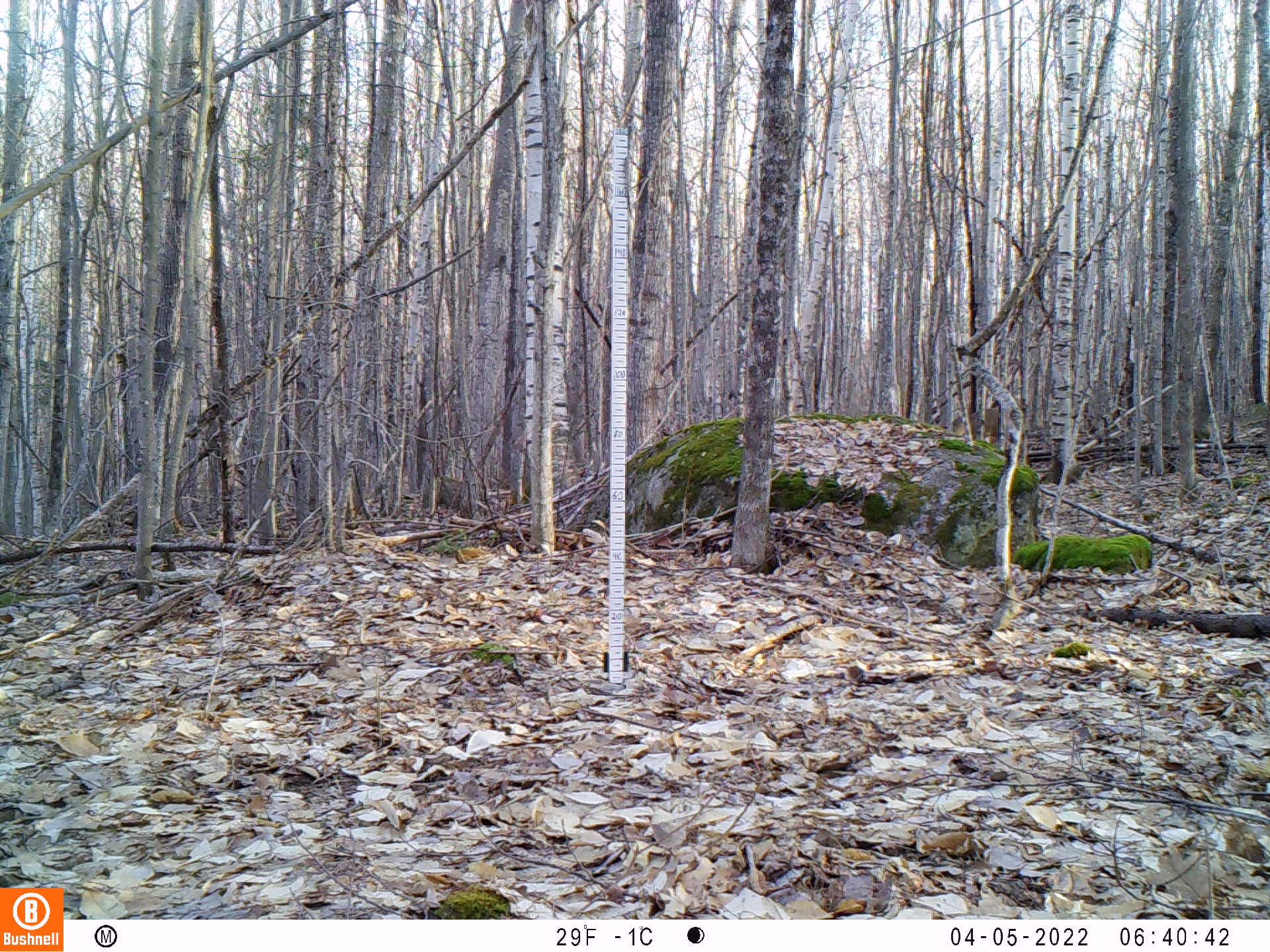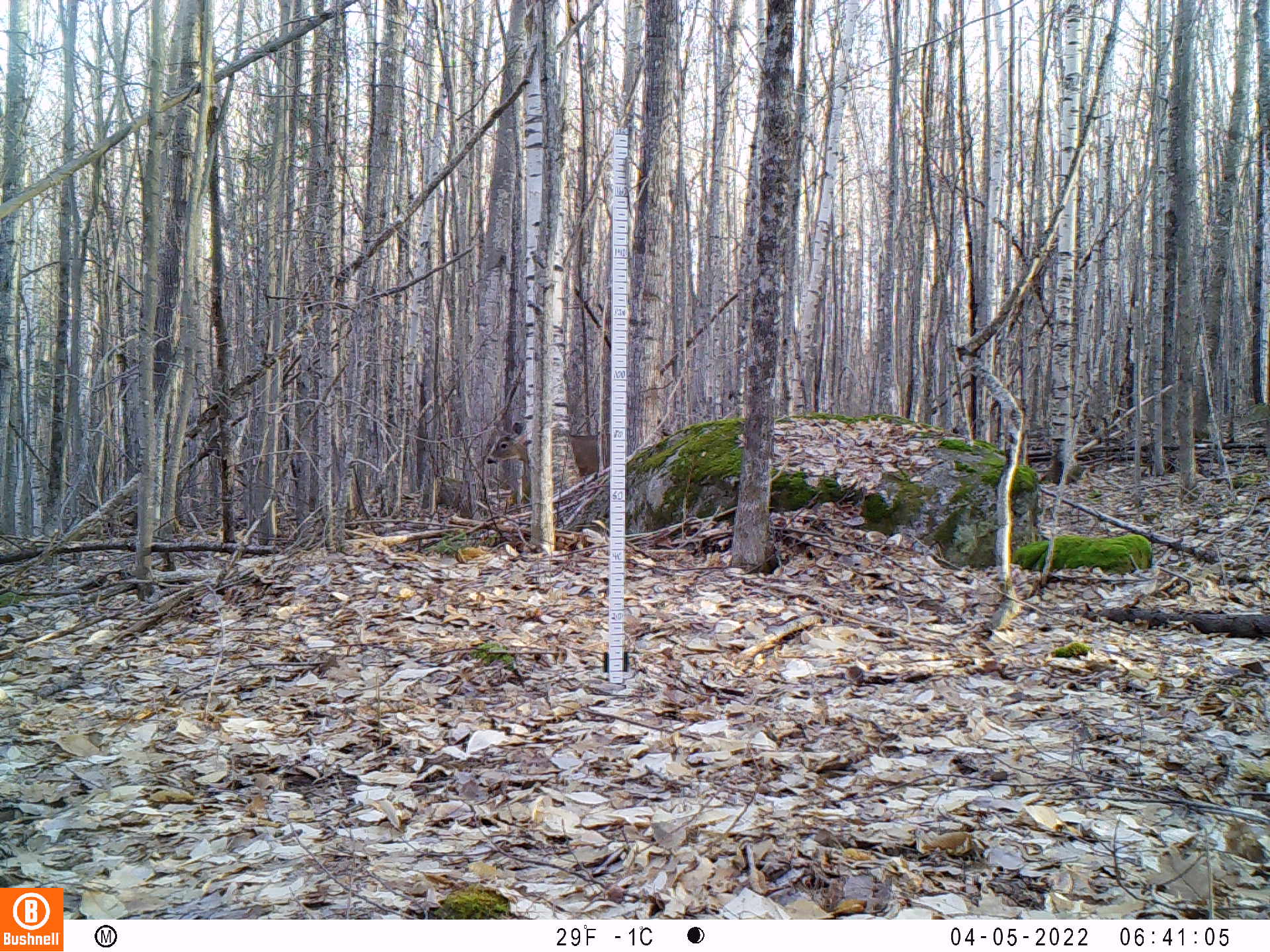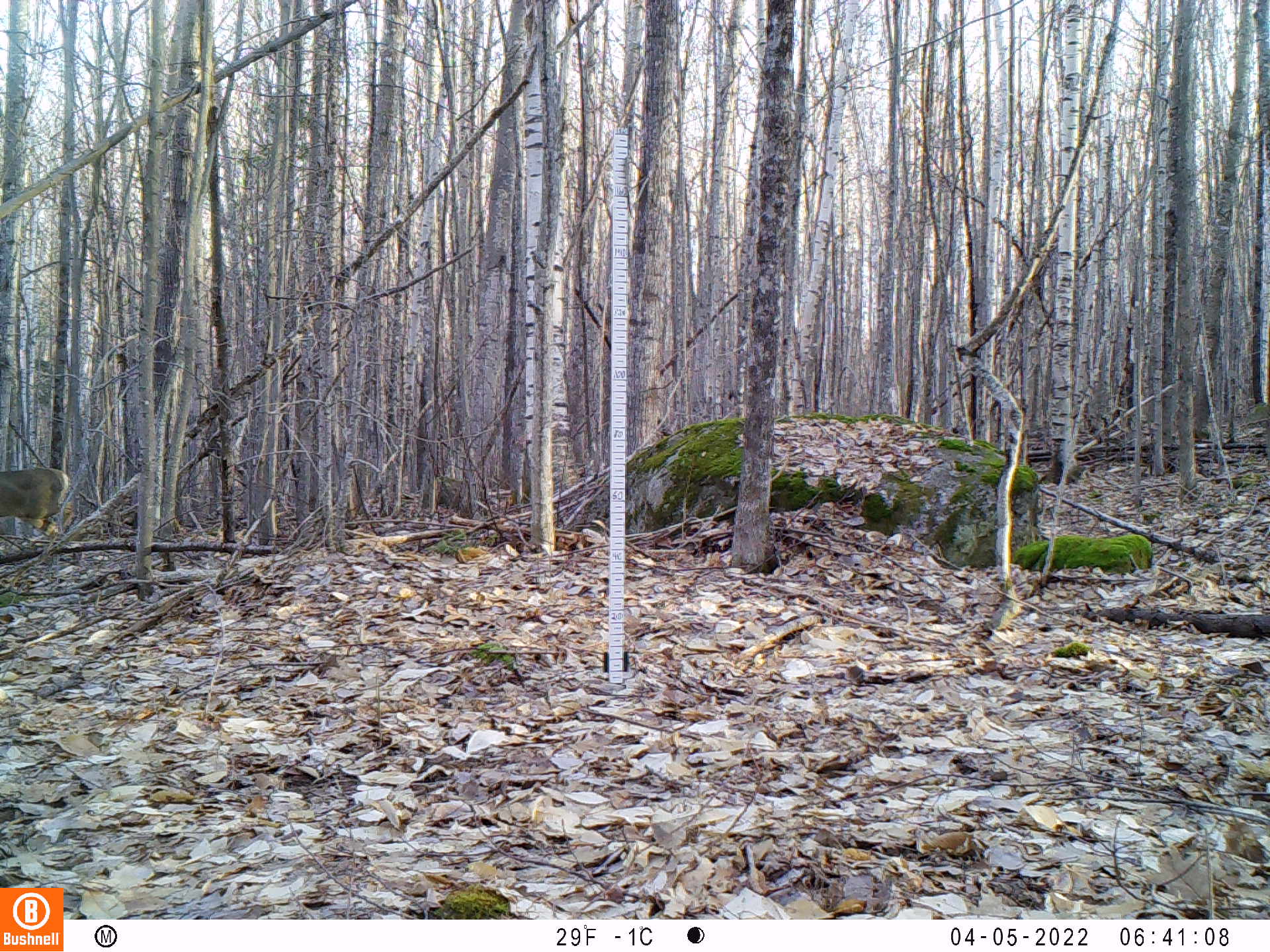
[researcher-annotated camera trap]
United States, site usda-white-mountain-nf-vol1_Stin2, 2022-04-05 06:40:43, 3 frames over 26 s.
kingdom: Animalia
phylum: Chordata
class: Mammalia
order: Artiodactyla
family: Cervidae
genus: Odocoileus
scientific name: Odocoileus virginianus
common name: white-tailed deer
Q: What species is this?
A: White-tailed deer (Odocoileus virginianus).